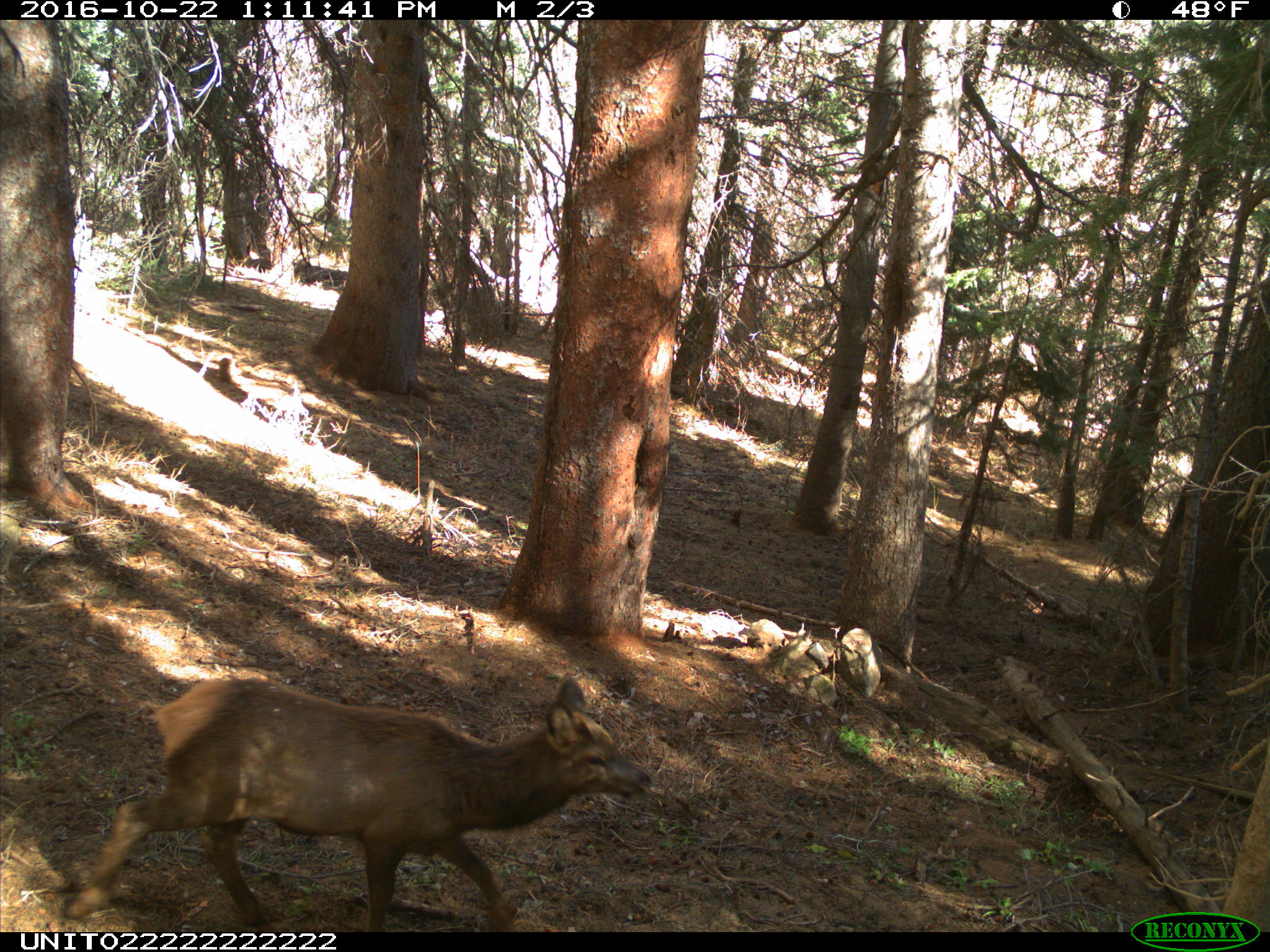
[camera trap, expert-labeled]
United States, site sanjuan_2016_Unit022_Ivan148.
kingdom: Animalia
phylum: Chordata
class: Mammalia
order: Artiodactyla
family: Cervidae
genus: Cervus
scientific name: Cervus elaphus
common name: red deer